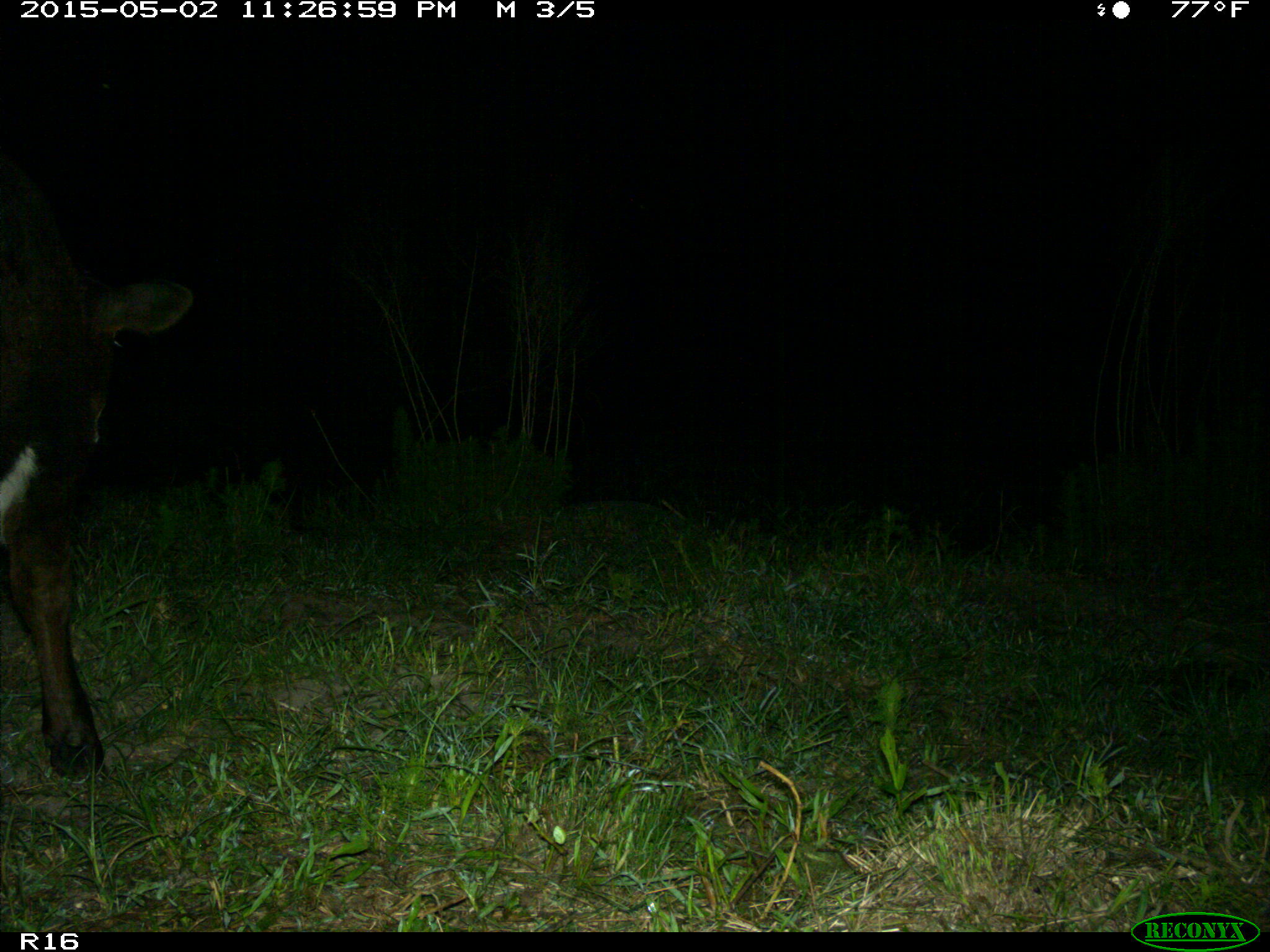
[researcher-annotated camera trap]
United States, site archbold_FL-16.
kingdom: Animalia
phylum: Chordata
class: Mammalia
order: Artiodactyla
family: Bovidae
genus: Bos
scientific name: Bos taurus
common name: domestic cow